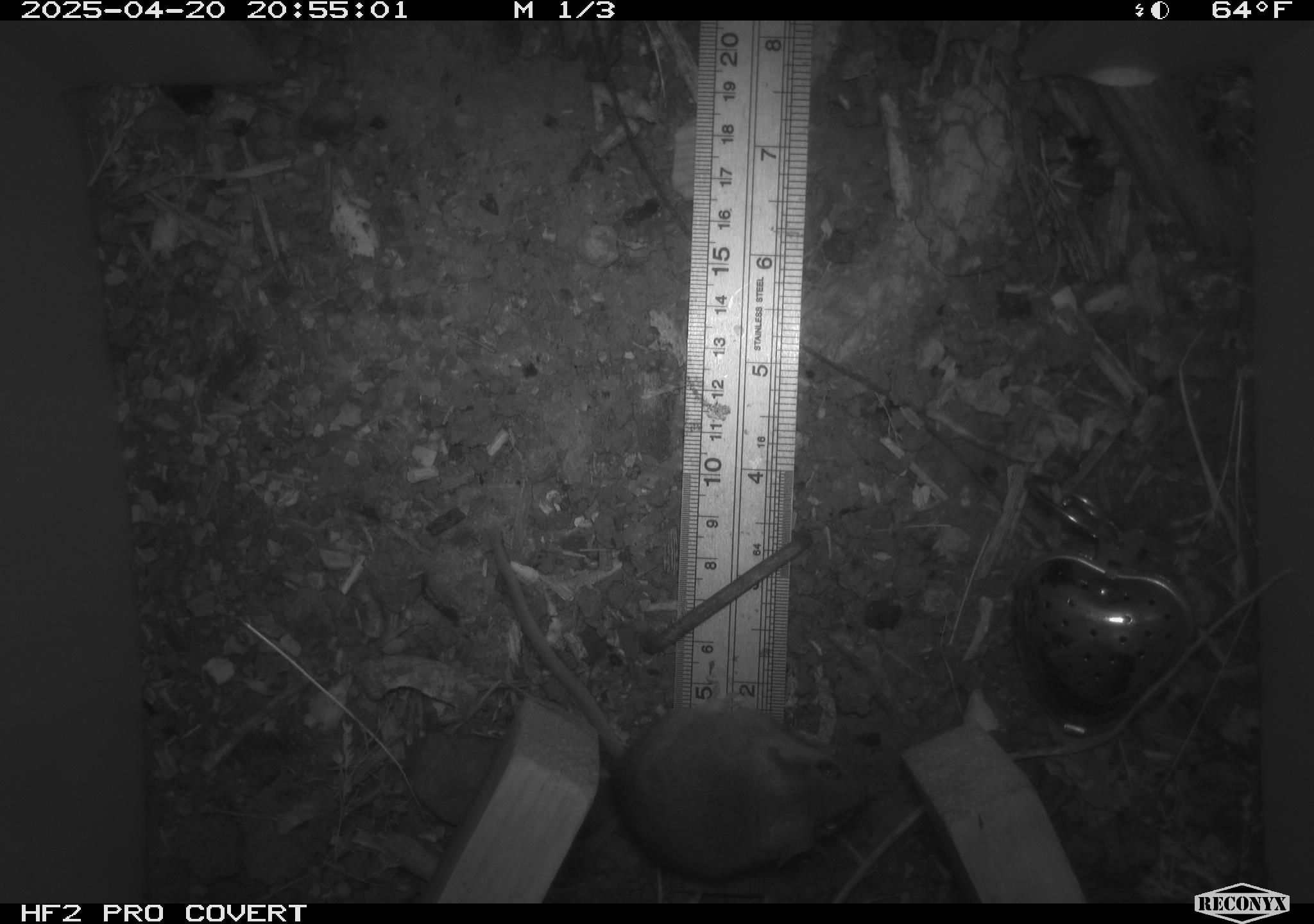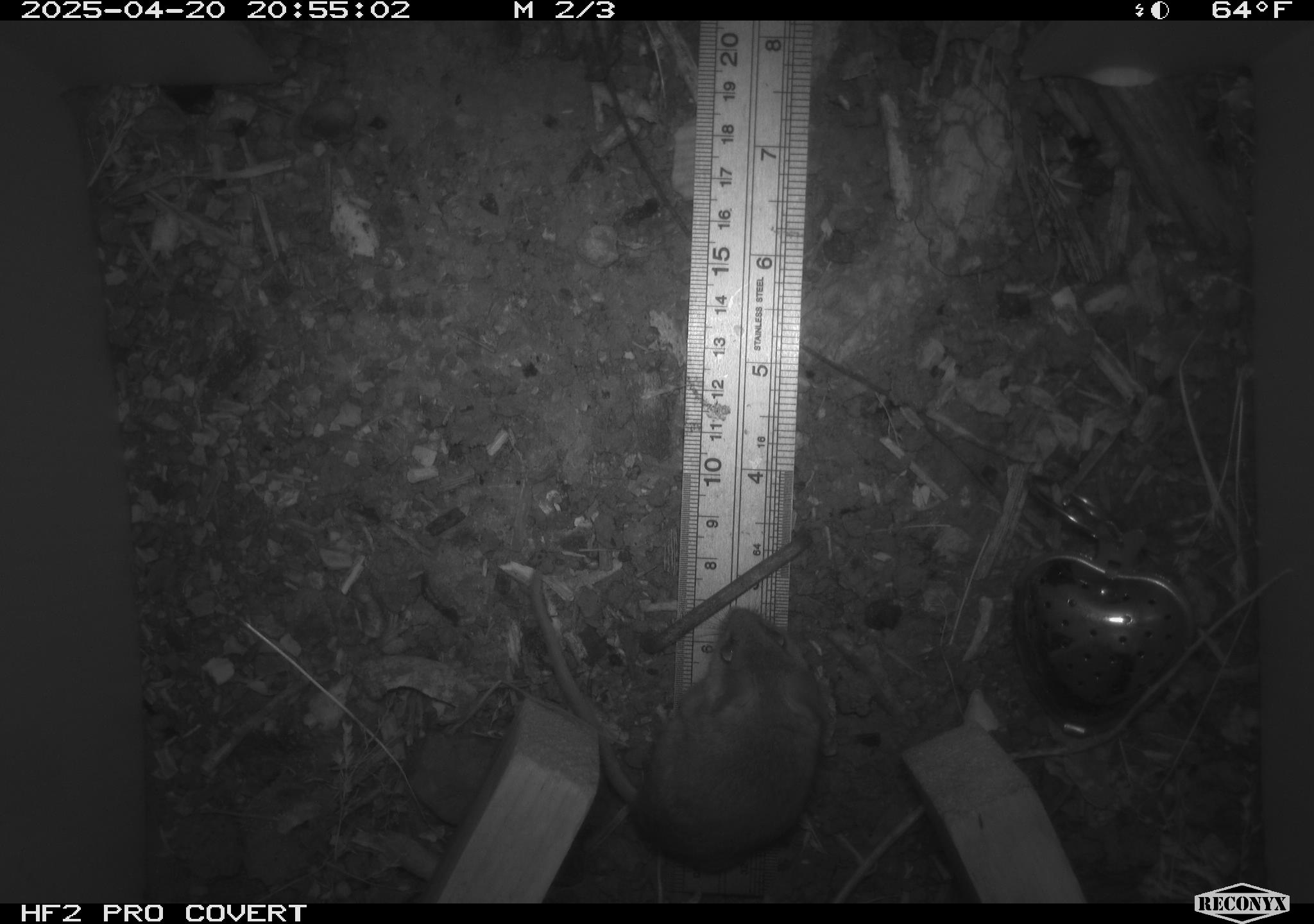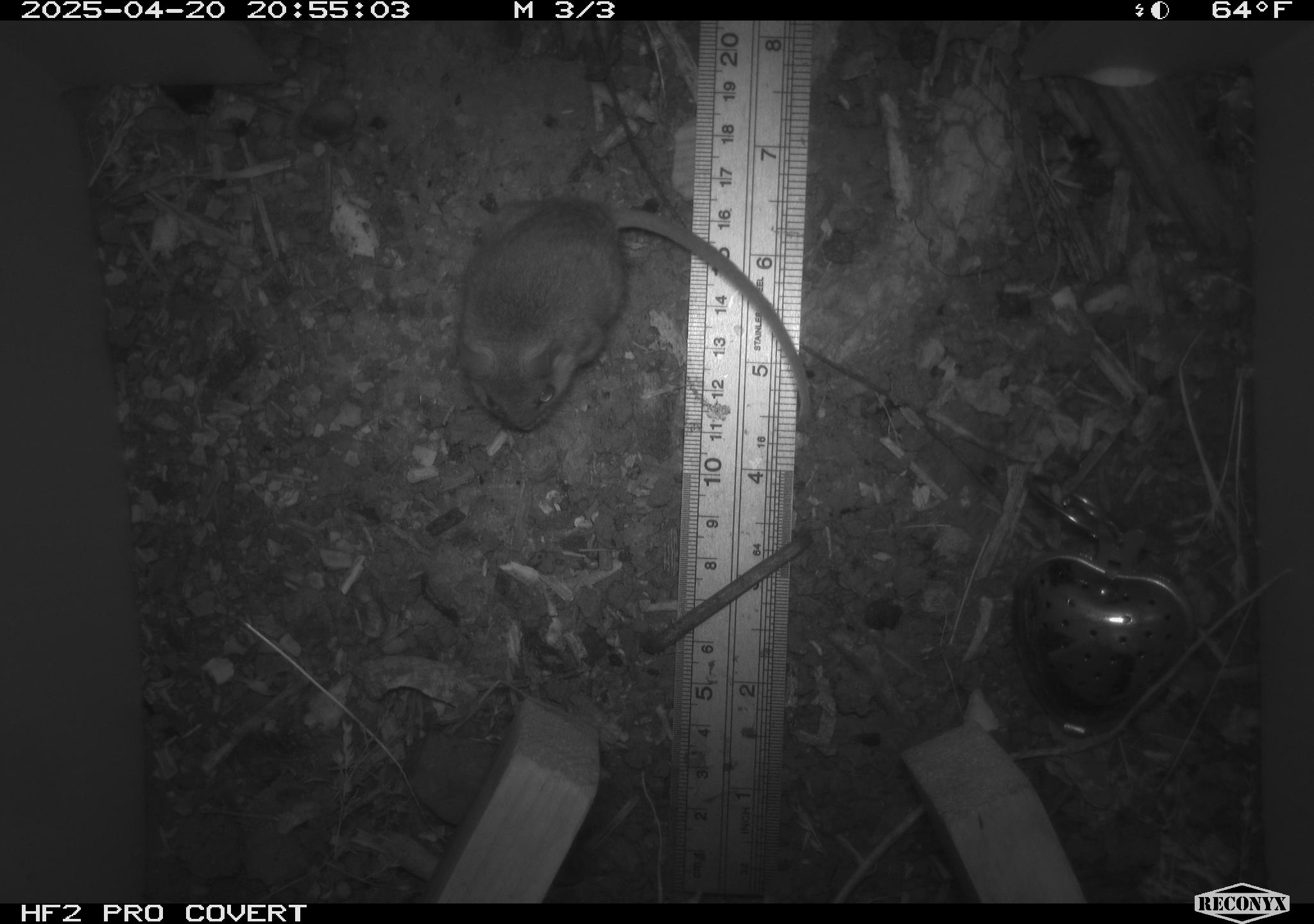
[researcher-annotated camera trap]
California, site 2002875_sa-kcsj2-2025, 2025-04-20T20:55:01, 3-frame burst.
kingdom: Animalia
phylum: Chordata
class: Mammalia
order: Rodentia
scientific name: Rodentia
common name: rodent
Rodent (Rodentia).